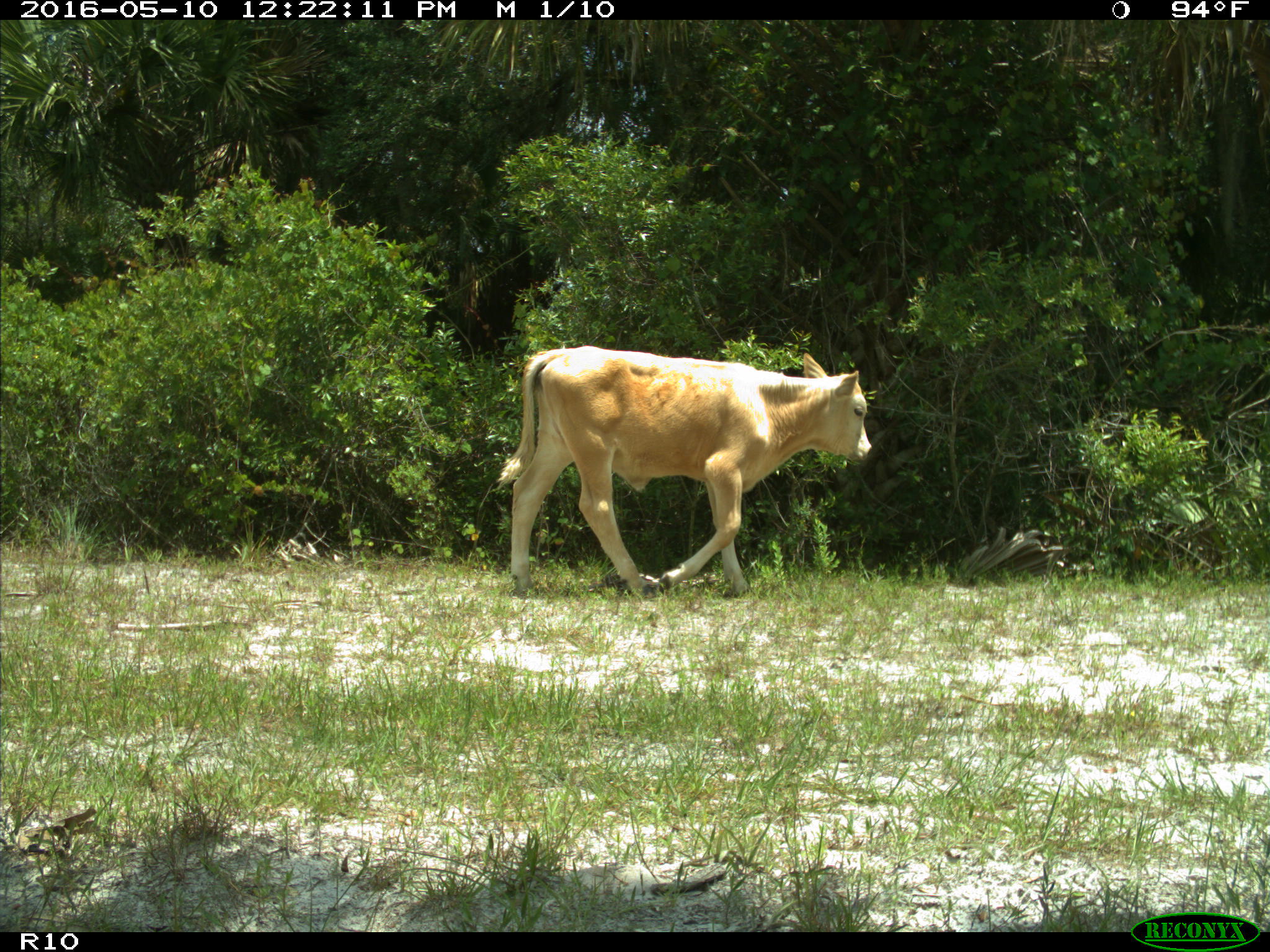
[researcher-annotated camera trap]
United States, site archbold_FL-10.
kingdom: Animalia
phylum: Chordata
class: Mammalia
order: Artiodactyla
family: Bovidae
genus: Bos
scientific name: Bos taurus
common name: domestic cow